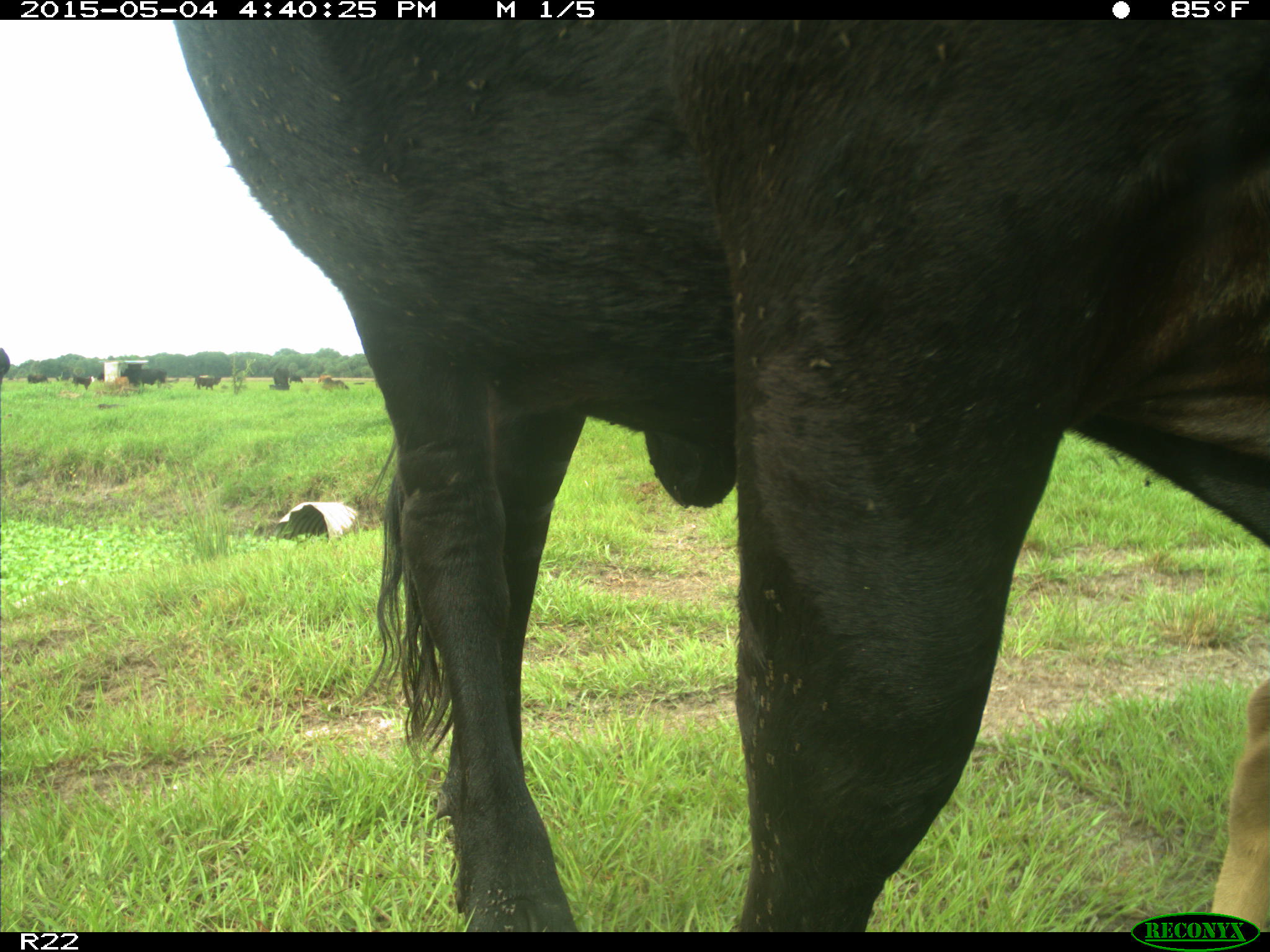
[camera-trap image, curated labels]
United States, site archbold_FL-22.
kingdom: Animalia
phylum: Chordata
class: Mammalia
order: Artiodactyla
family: Bovidae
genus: Bos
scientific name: Bos taurus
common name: domestic cow